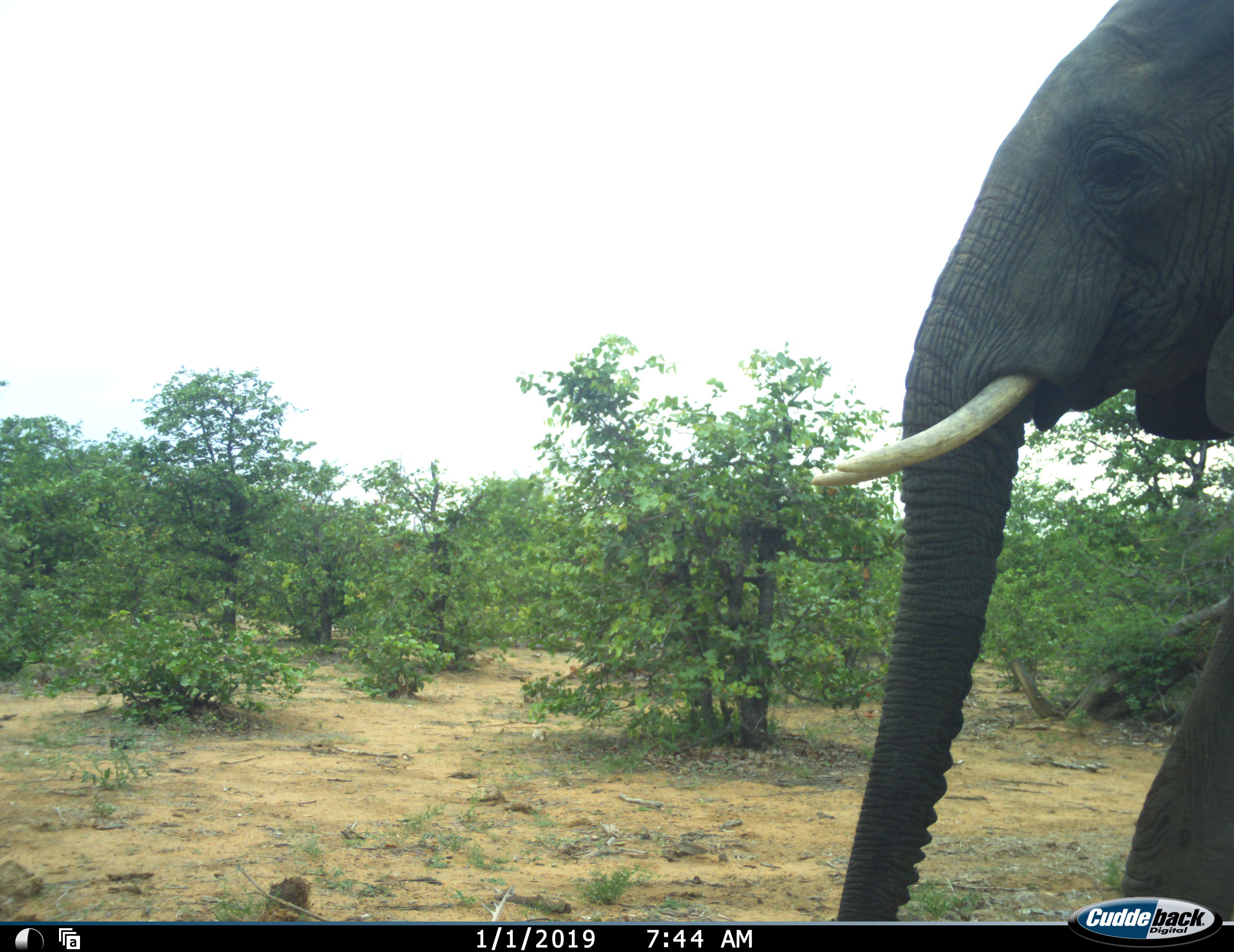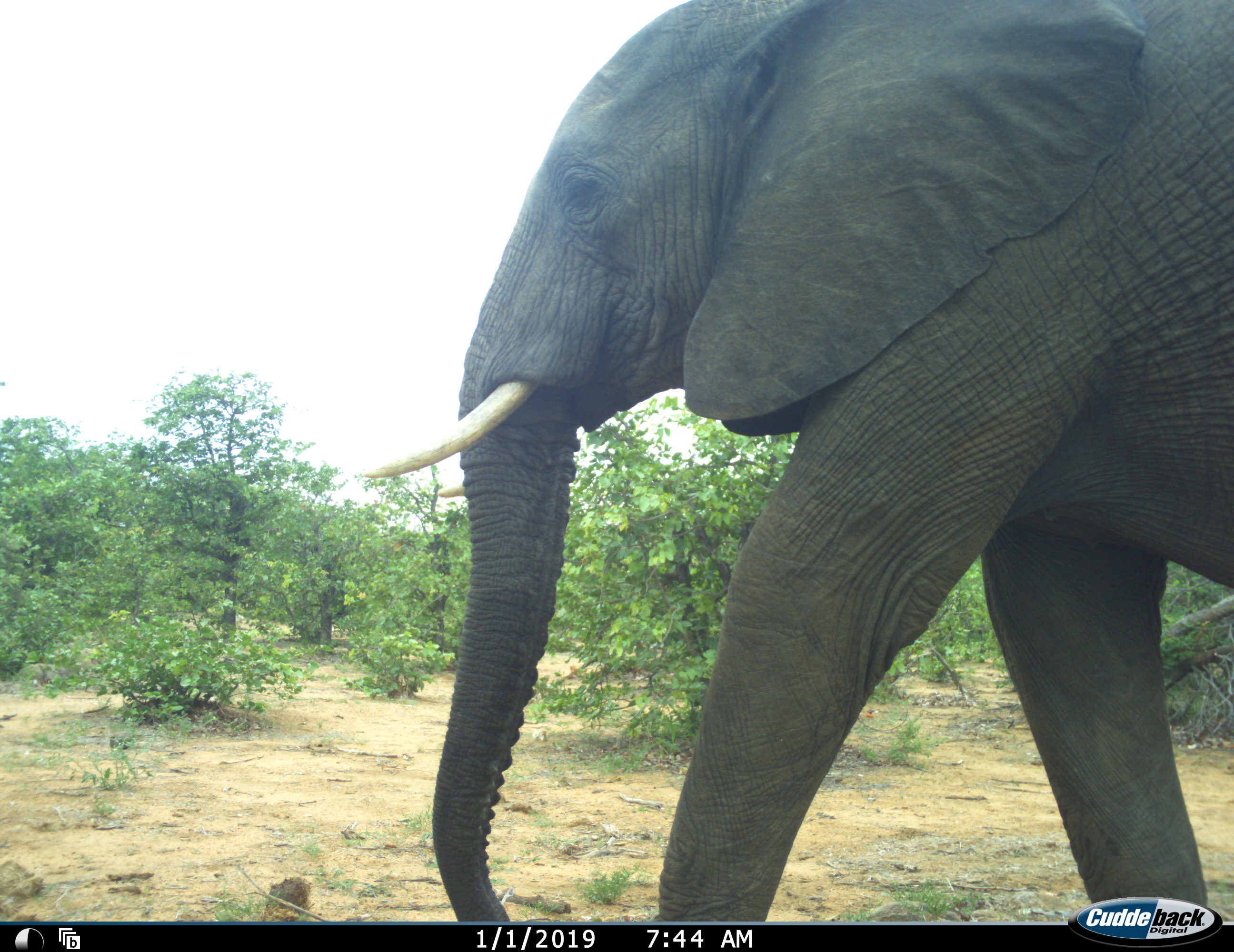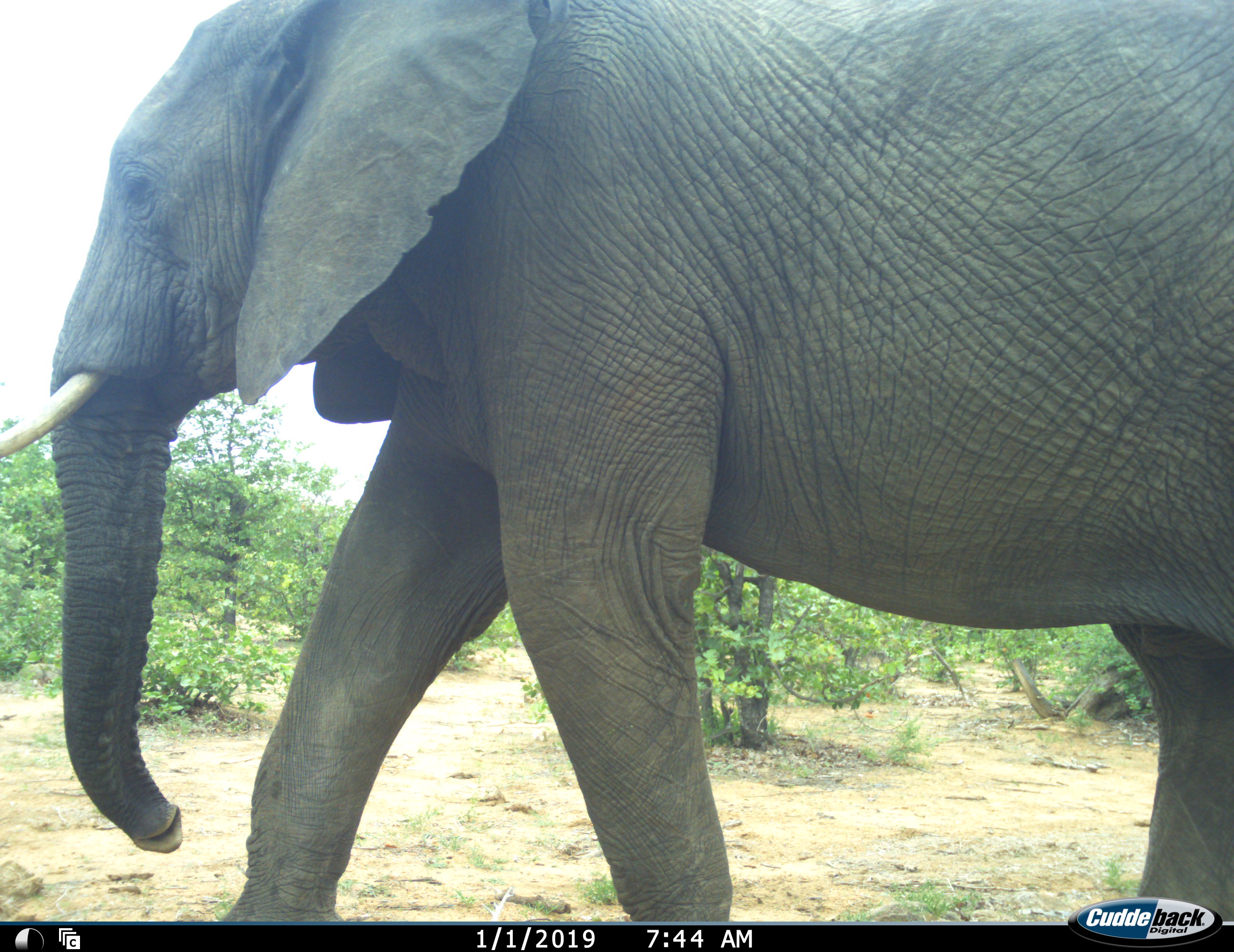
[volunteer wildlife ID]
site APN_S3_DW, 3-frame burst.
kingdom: Animalia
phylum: Chordata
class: Mammalia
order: Proboscidea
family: Elephantidae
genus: Loxodonta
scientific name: Loxodonta africana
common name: african bush elephant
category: elephant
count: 1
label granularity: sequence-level